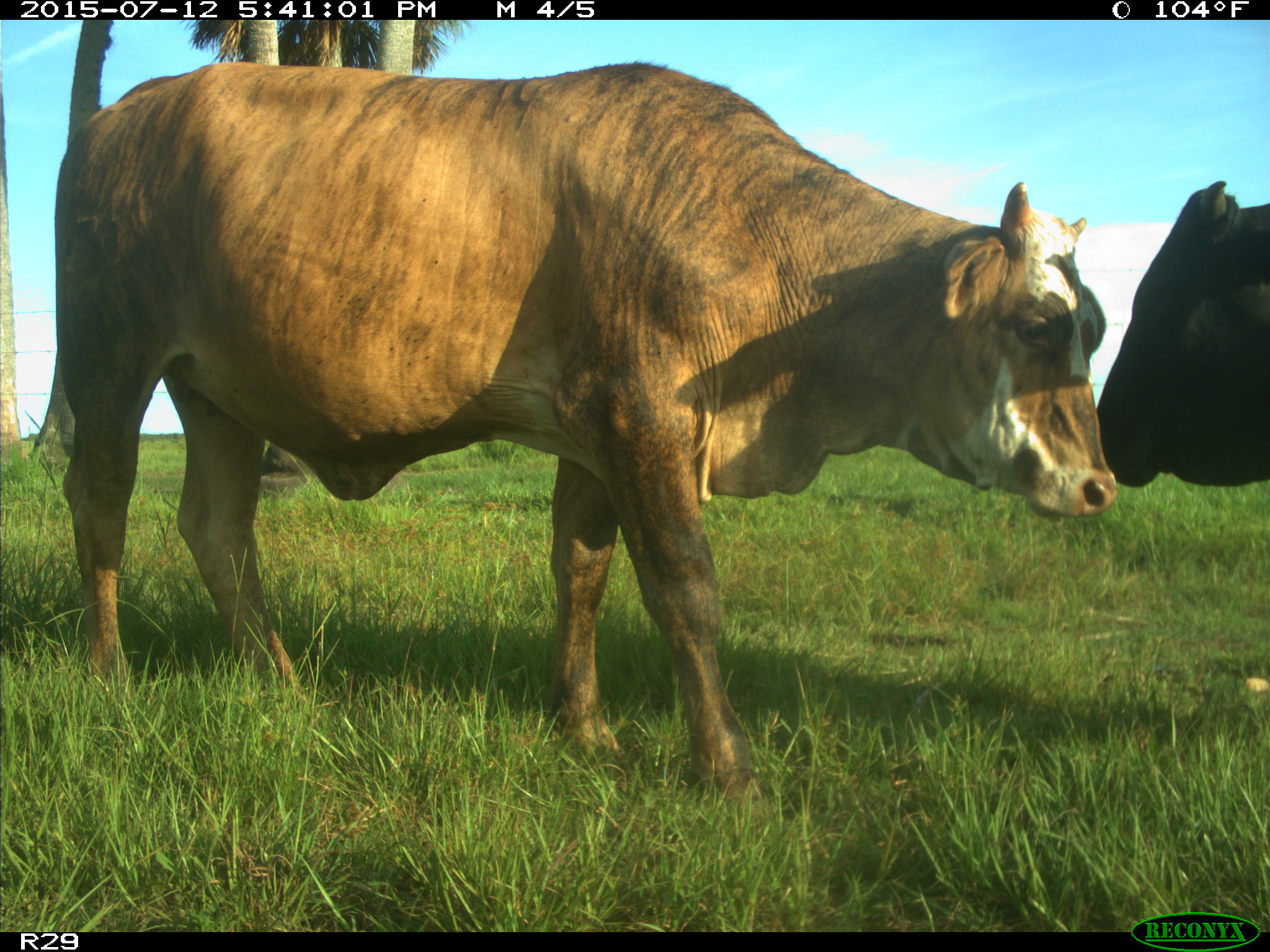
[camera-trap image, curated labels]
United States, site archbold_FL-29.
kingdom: Animalia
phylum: Chordata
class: Mammalia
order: Artiodactyla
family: Bovidae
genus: Bos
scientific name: Bos taurus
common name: domestic cow